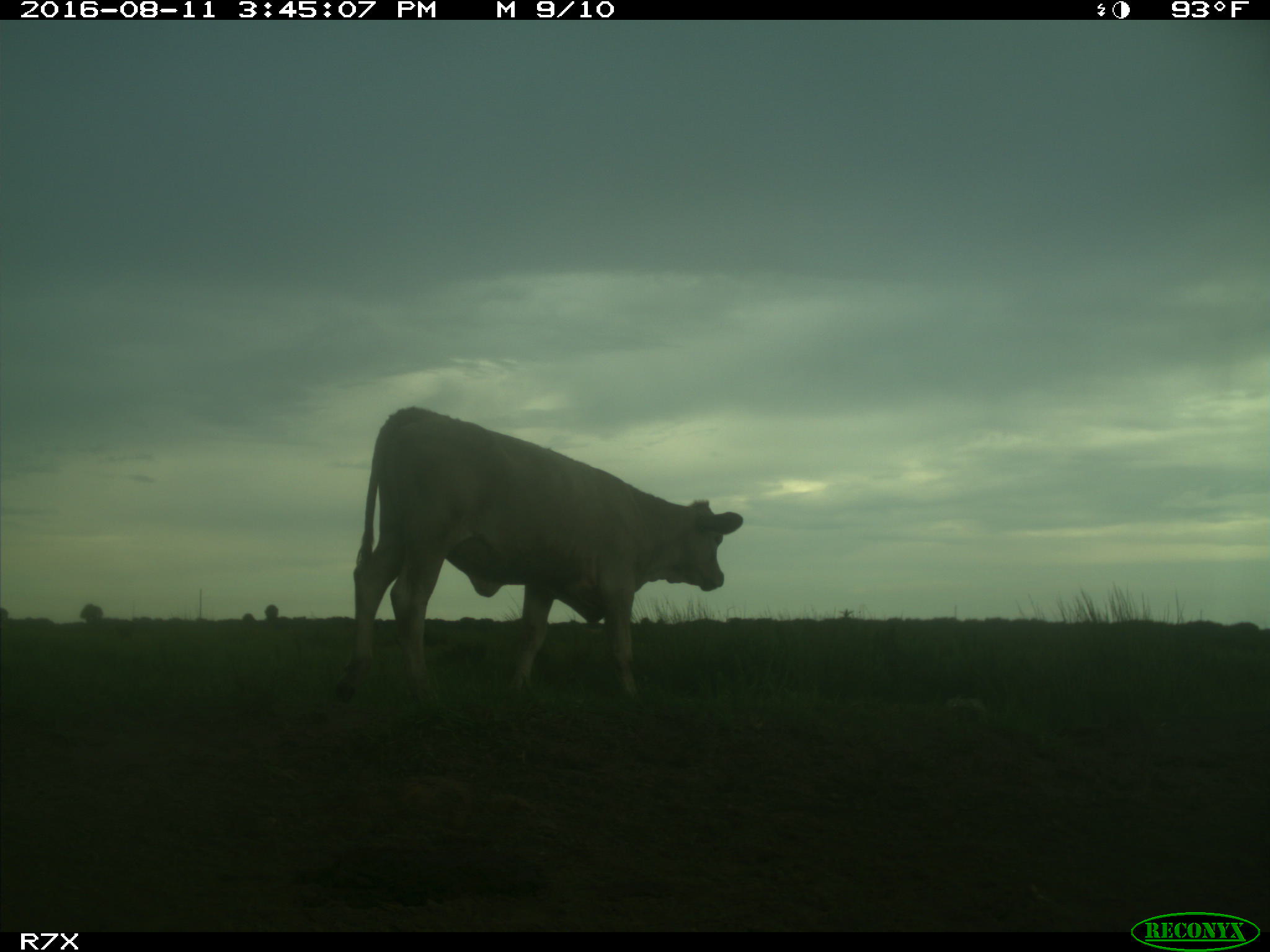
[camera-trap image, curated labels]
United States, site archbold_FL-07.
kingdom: Animalia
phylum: Chordata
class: Mammalia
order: Artiodactyla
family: Bovidae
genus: Bos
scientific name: Bos taurus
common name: domestic cow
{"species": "Bos taurus (domestic cow)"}